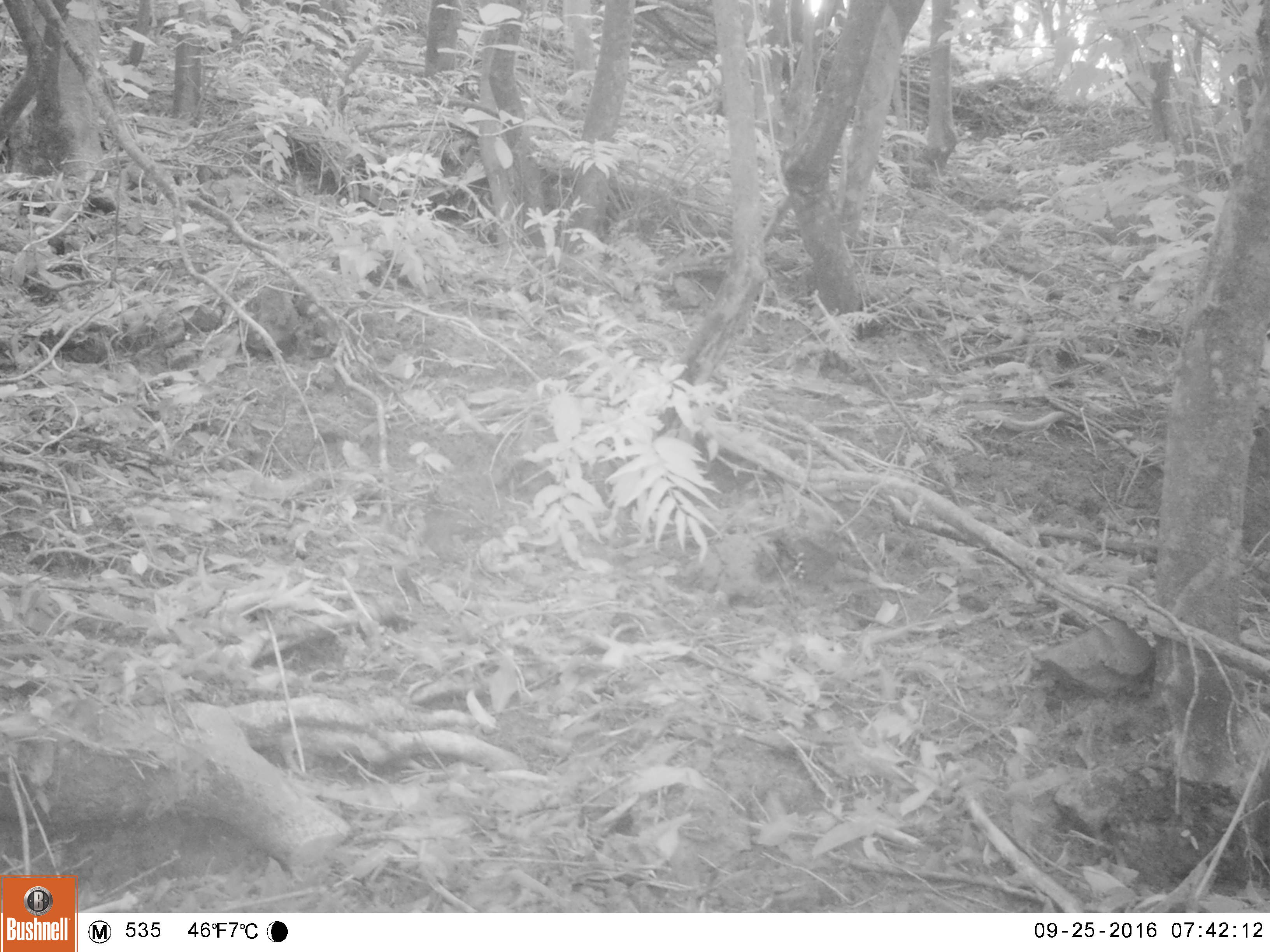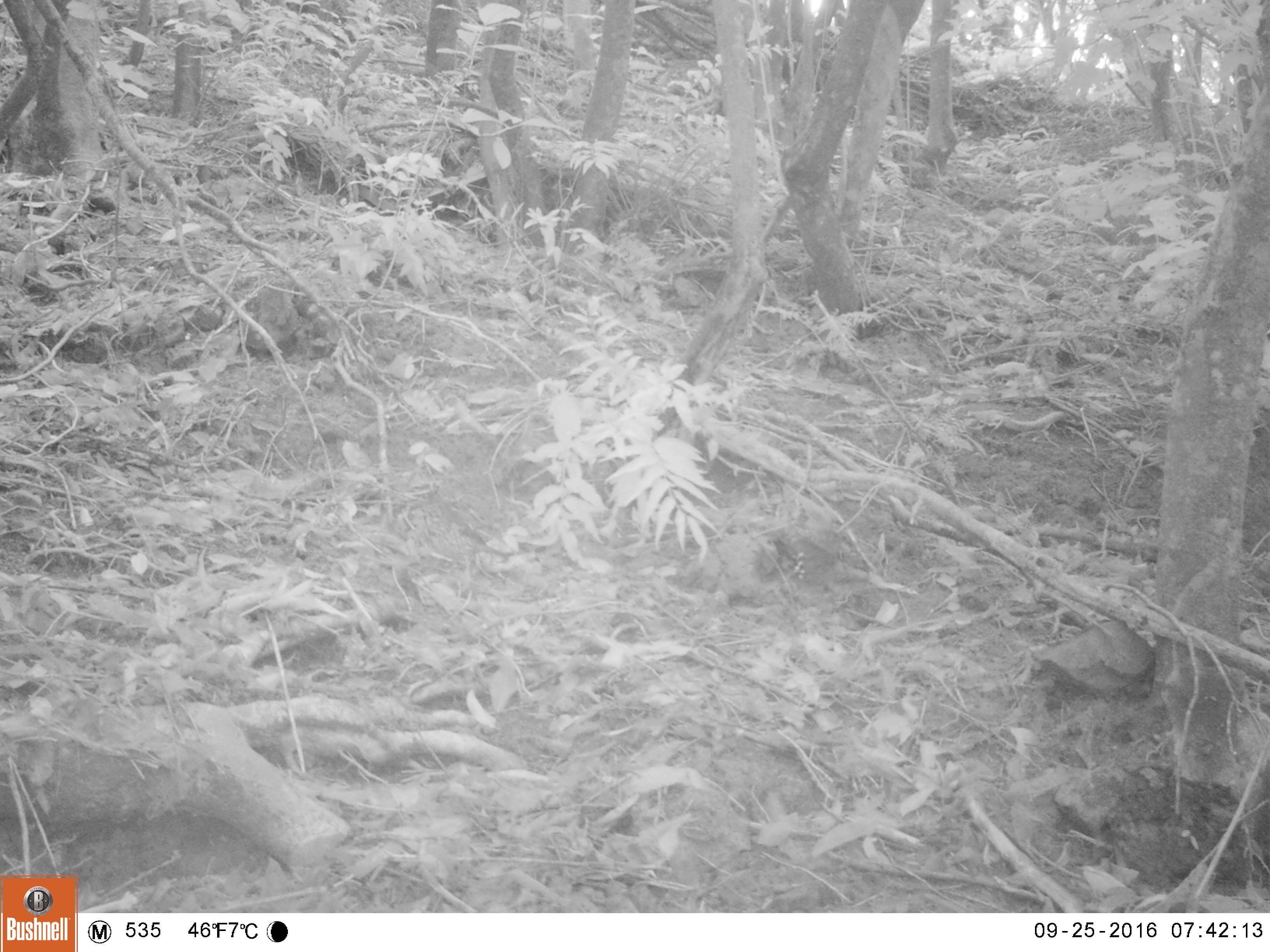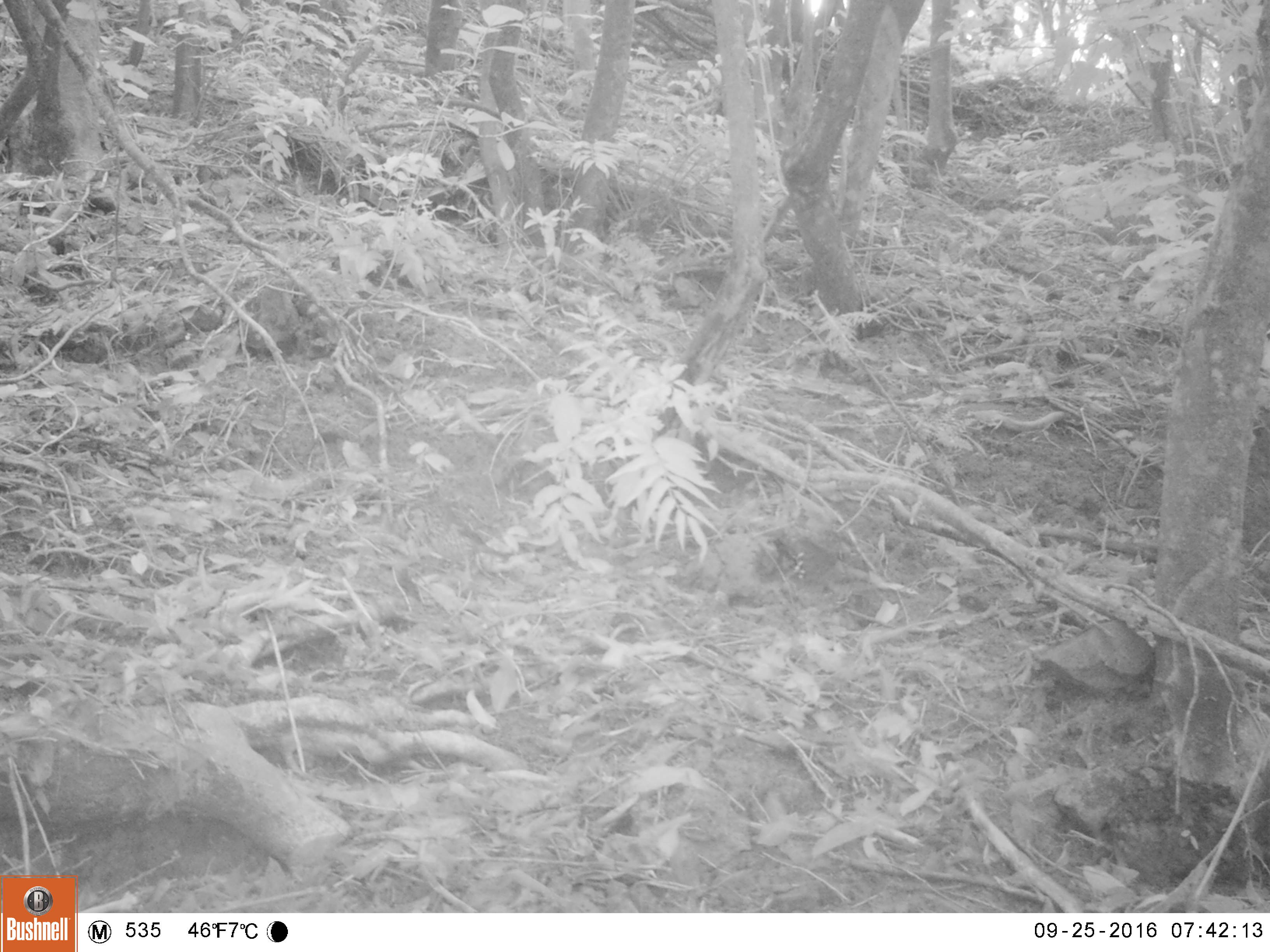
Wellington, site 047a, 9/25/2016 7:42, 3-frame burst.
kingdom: Animalia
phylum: Chordata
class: Aves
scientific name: Aves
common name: bird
Bird (Aves).